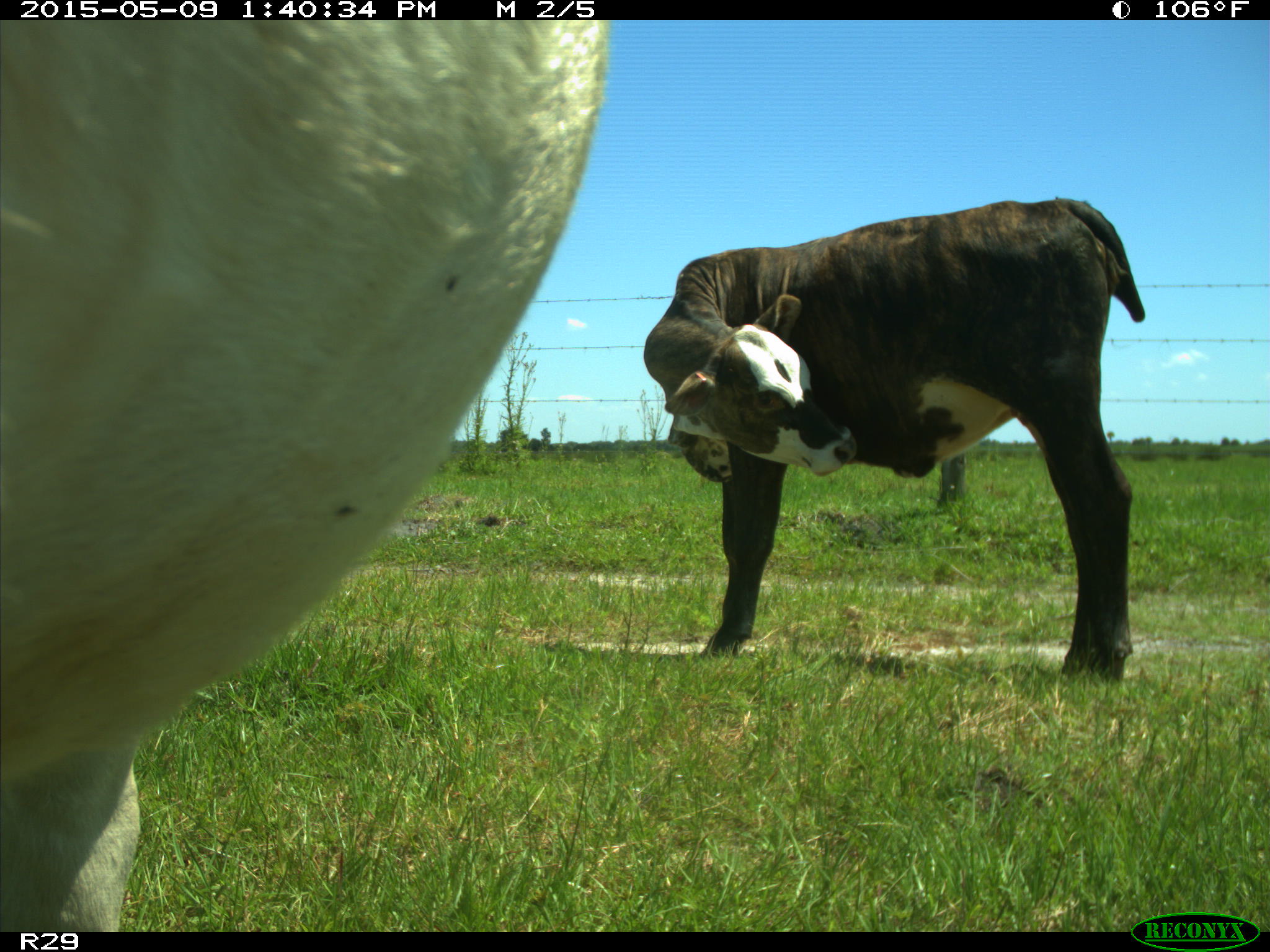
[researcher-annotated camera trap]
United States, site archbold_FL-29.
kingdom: Animalia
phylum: Chordata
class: Mammalia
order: Artiodactyla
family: Bovidae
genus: Bos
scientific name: Bos taurus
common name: domestic cow